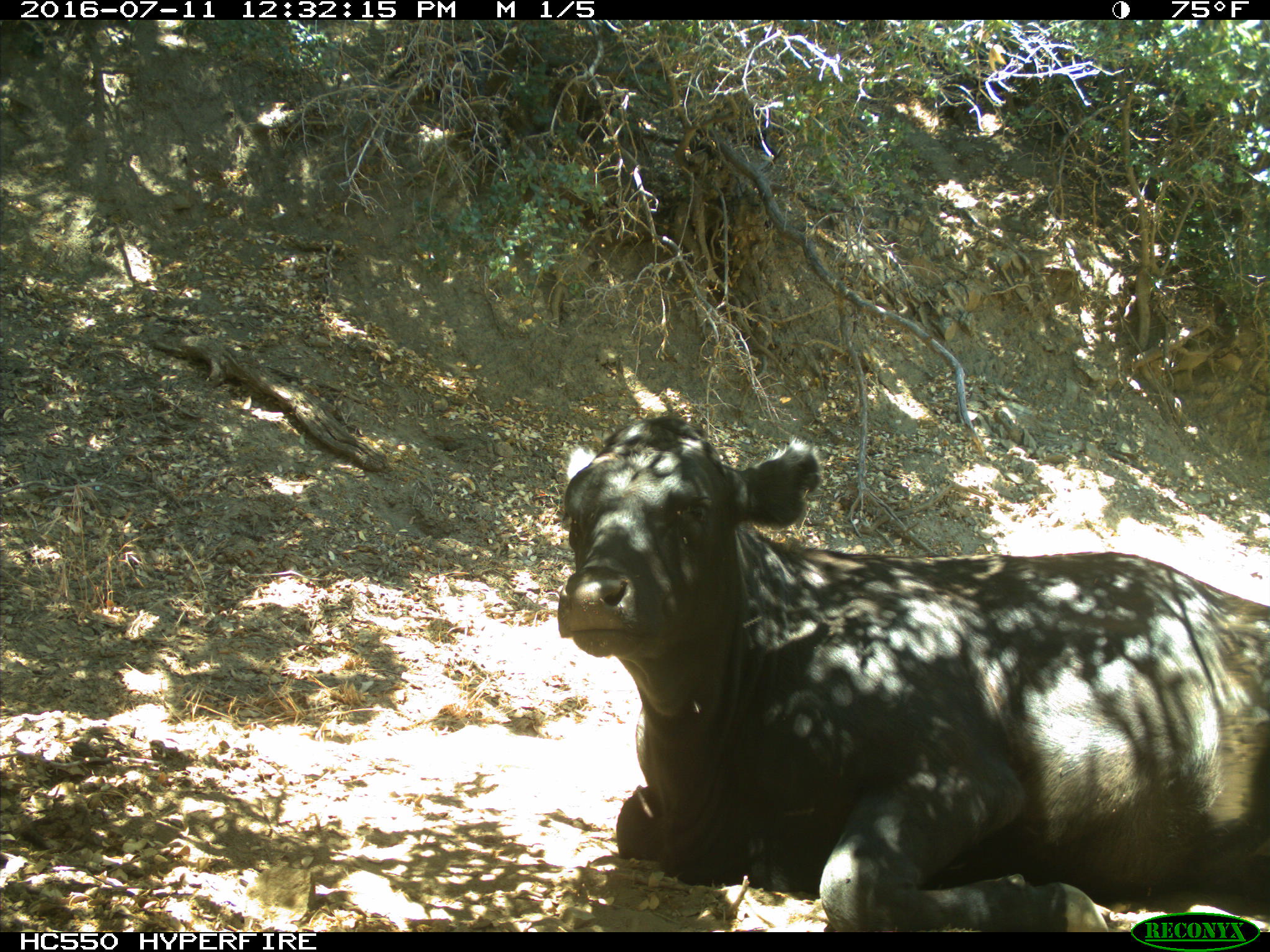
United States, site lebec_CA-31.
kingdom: Animalia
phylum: Chordata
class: Mammalia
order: Artiodactyla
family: Bovidae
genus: Bos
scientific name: Bos taurus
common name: domestic cow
Bos taurus (domestic cow).